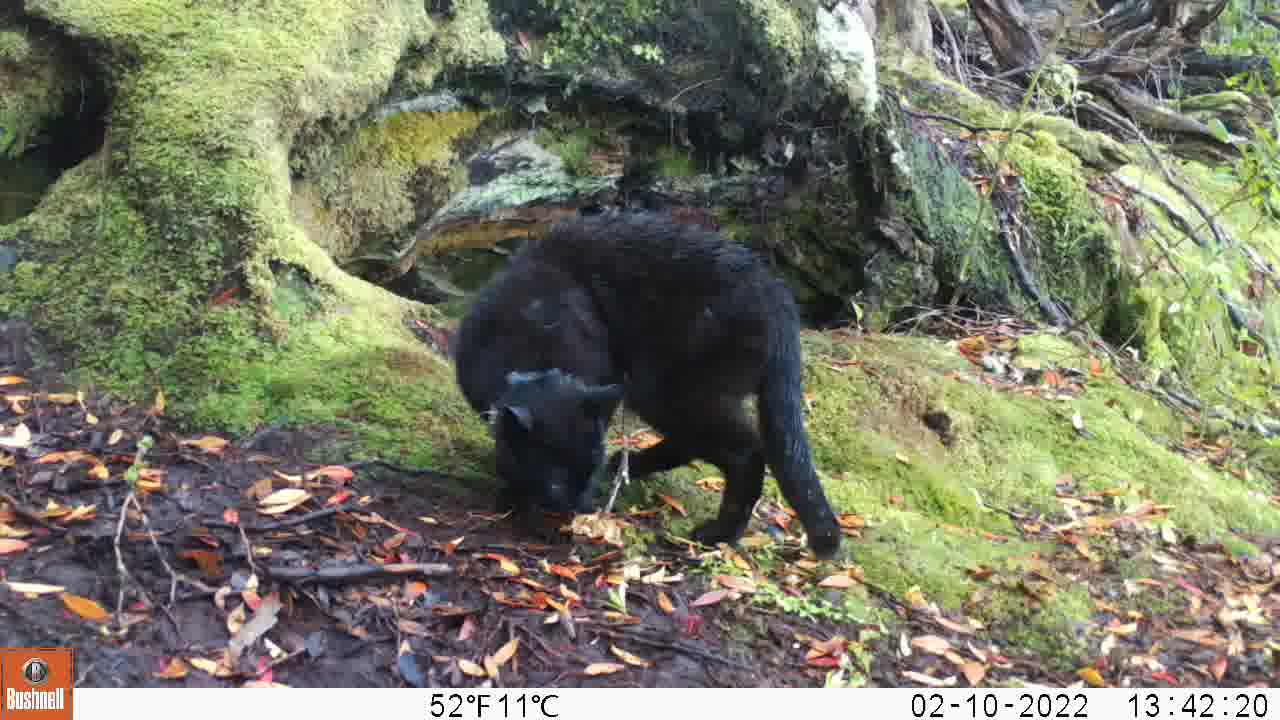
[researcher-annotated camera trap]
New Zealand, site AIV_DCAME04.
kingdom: Animalia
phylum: Chordata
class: Mammalia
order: Carnivora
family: Felidae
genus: Felis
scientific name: Felis catus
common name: domestic cat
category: cat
Cat (domestic cat) (Felis catus).